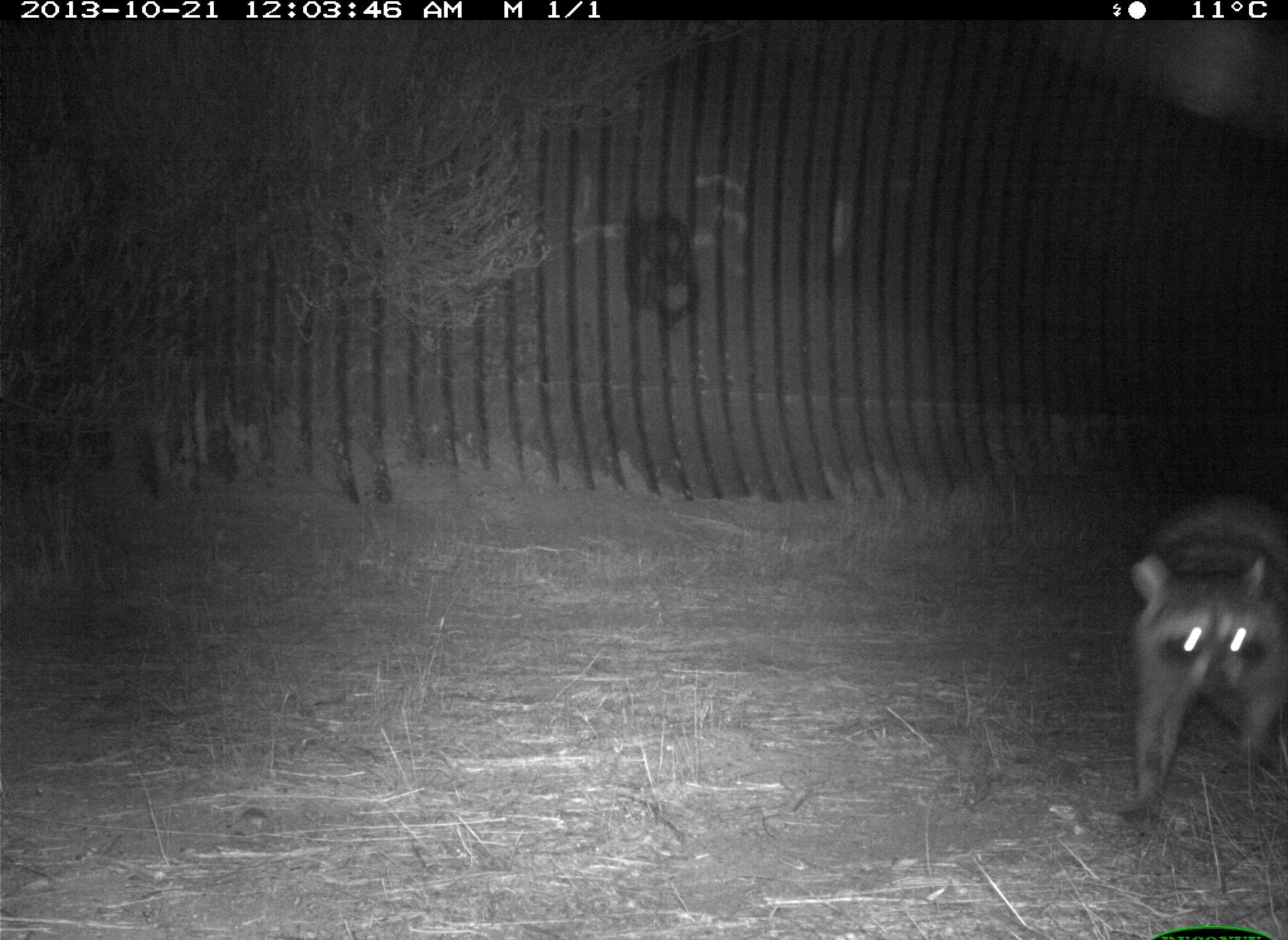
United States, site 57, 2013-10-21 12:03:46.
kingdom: Animalia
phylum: Chordata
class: Mammalia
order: Carnivora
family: Procyonidae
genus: Procyon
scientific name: Procyon lotor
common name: raccoon